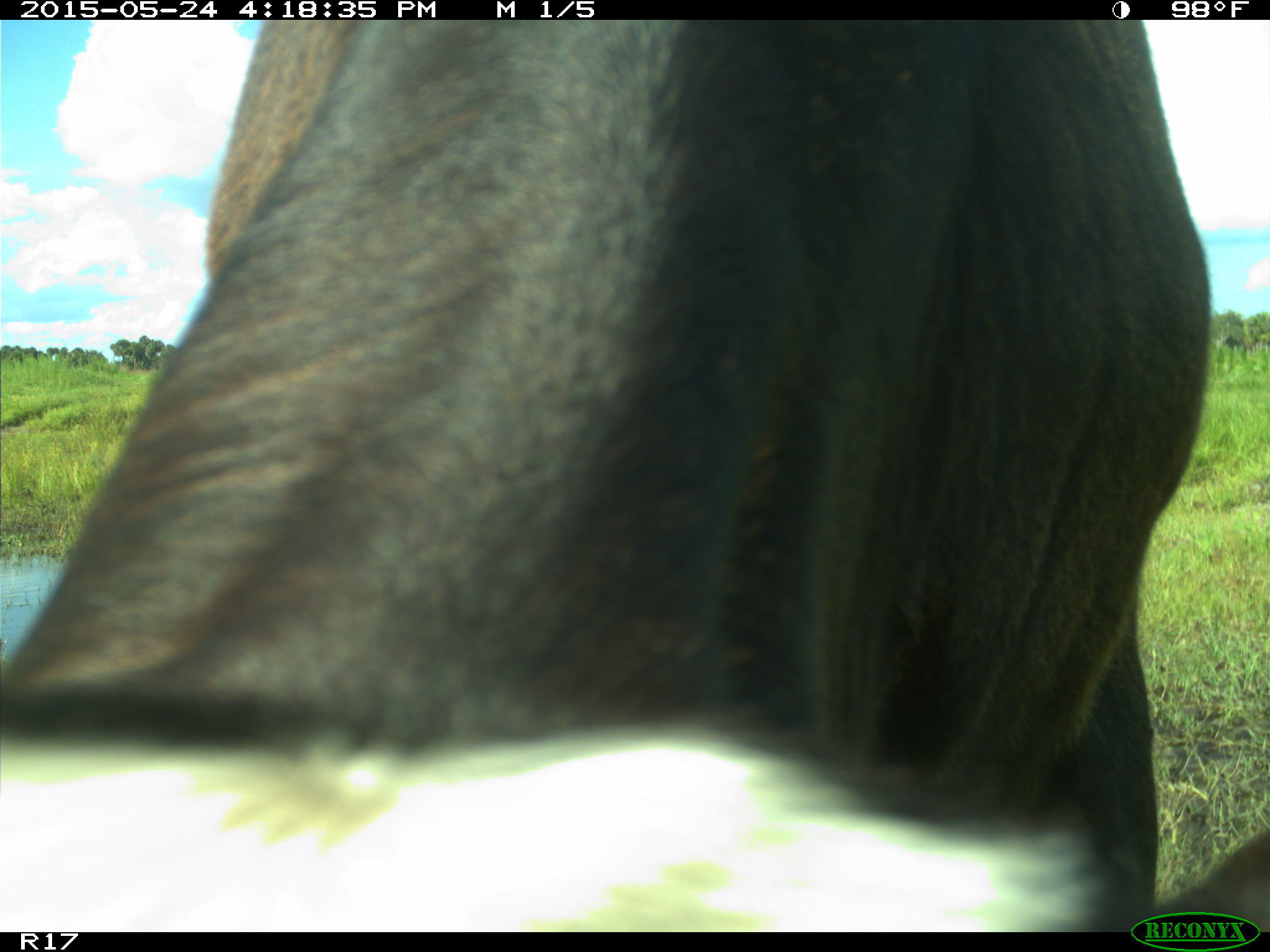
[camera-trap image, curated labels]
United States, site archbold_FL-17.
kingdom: Animalia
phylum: Chordata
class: Mammalia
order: Artiodactyla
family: Bovidae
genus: Bos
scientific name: Bos taurus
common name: domestic cow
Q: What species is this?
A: Bos taurus (domestic cow).